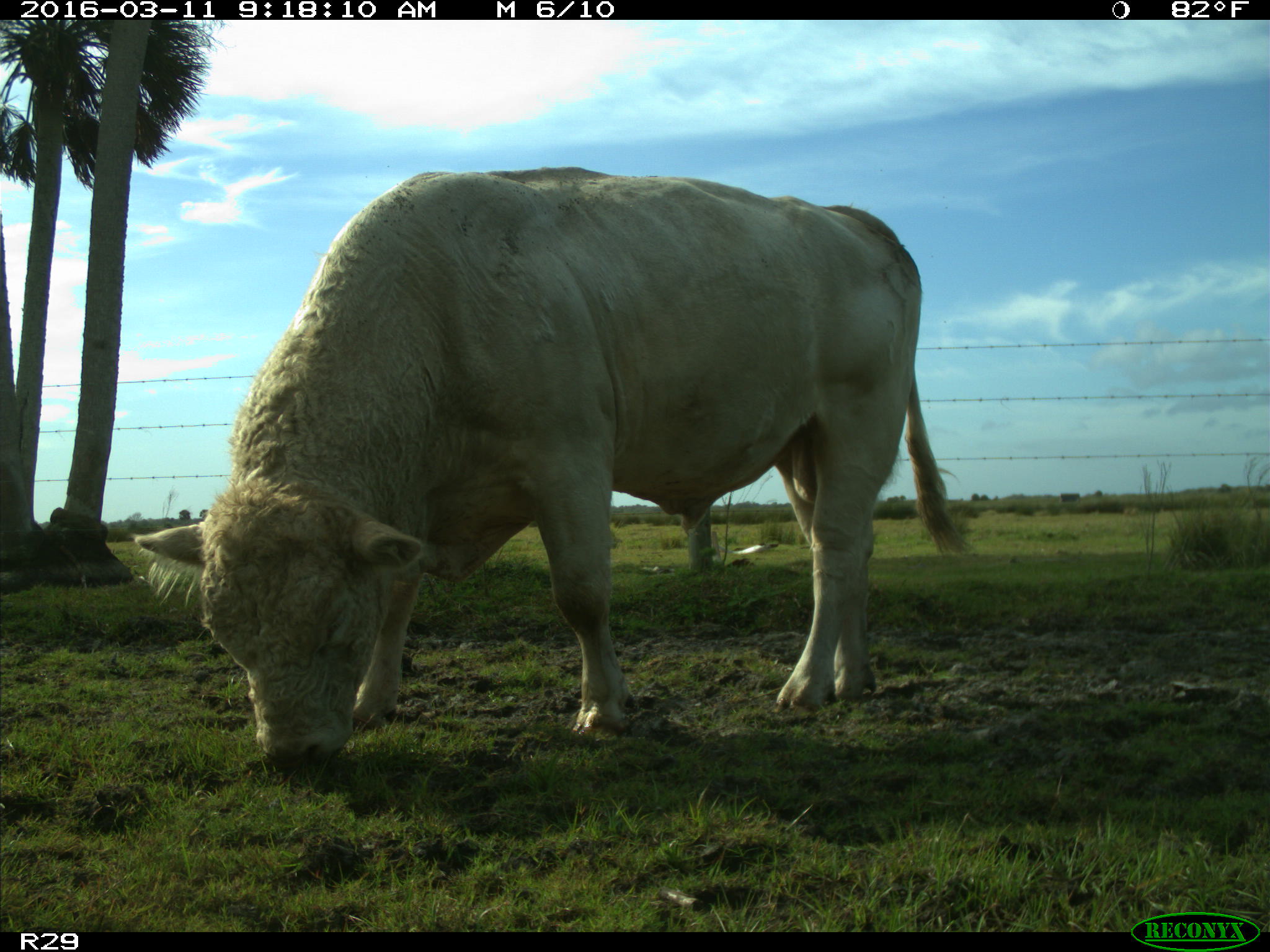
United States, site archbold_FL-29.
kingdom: Animalia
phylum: Chordata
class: Mammalia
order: Artiodactyla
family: Bovidae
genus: Bos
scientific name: Bos taurus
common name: domestic cow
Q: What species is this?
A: Bos taurus (domestic cow).